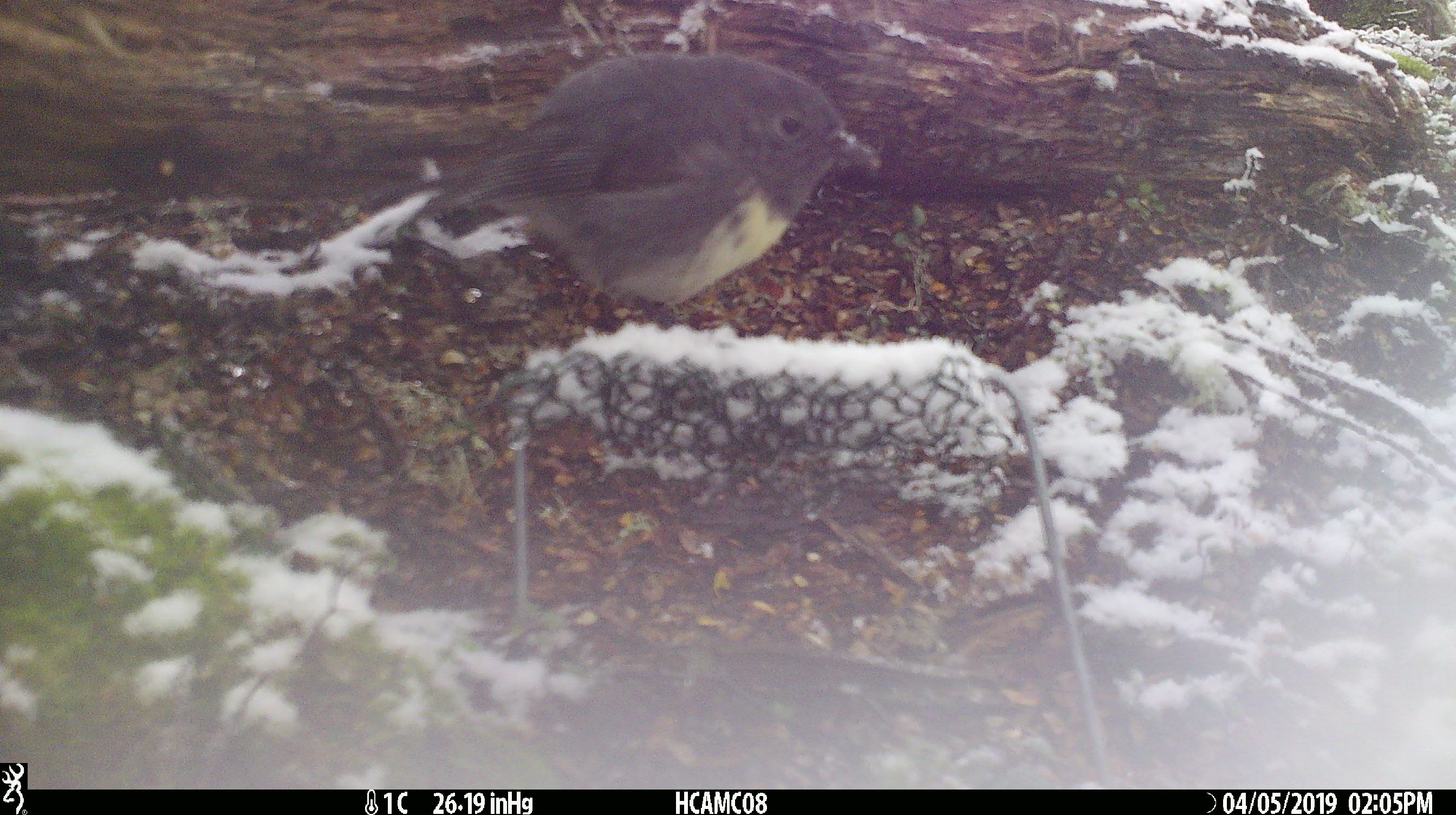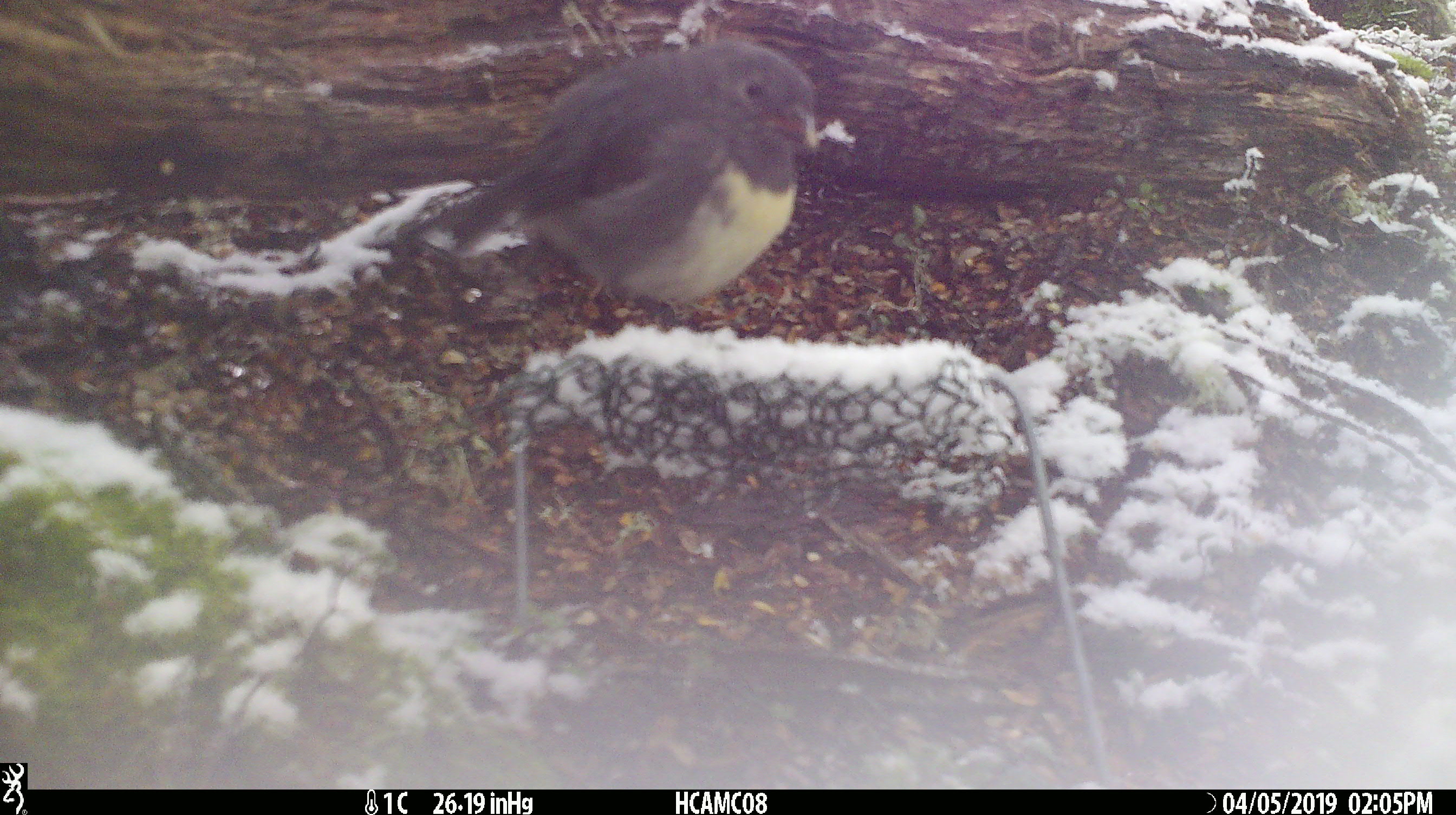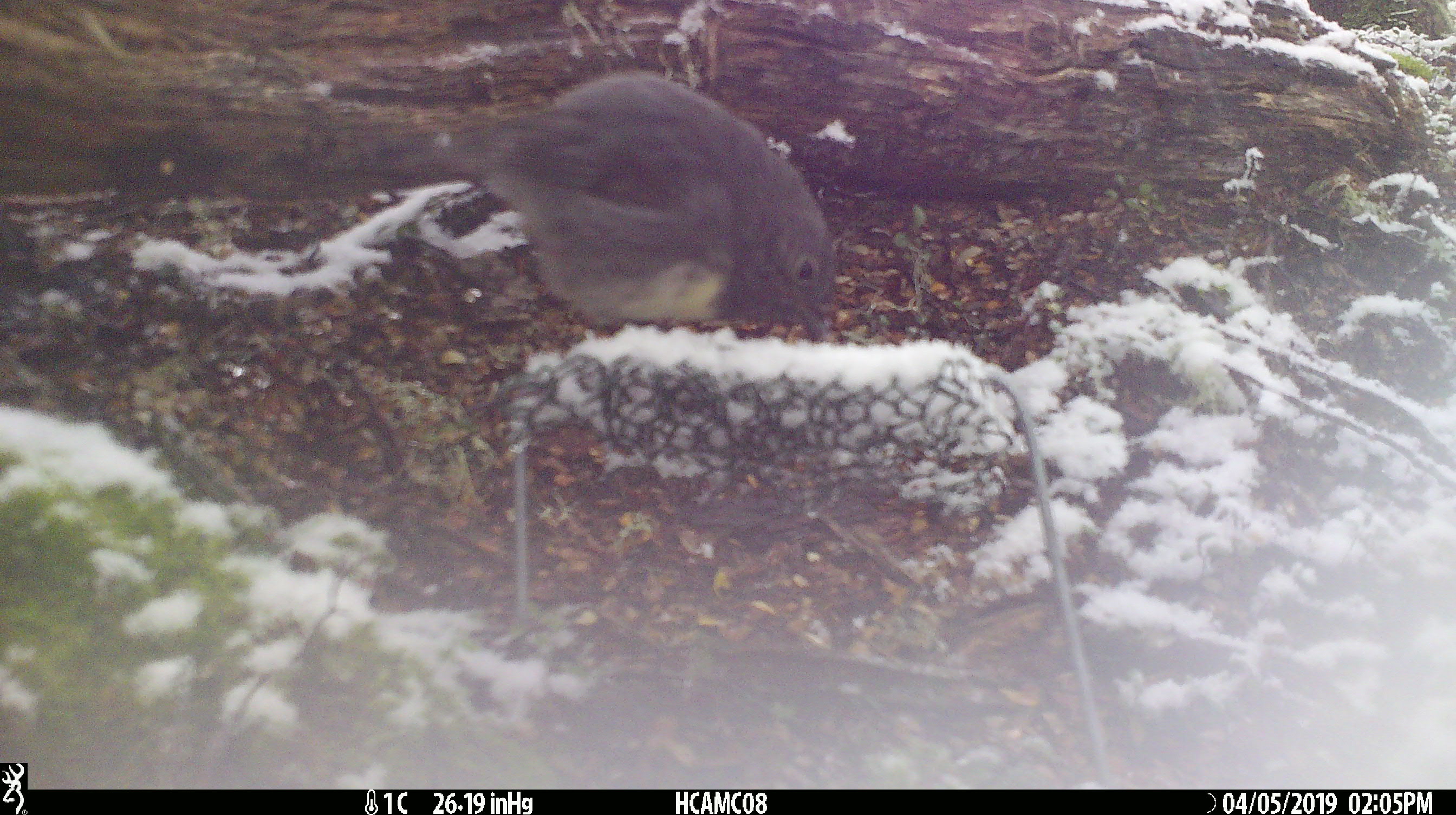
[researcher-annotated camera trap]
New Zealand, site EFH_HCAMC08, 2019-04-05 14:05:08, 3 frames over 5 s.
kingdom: Animalia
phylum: Chordata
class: Aves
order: Passeriformes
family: Petroicidae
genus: Petroica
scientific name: Petroica australis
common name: new zealand robin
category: robin